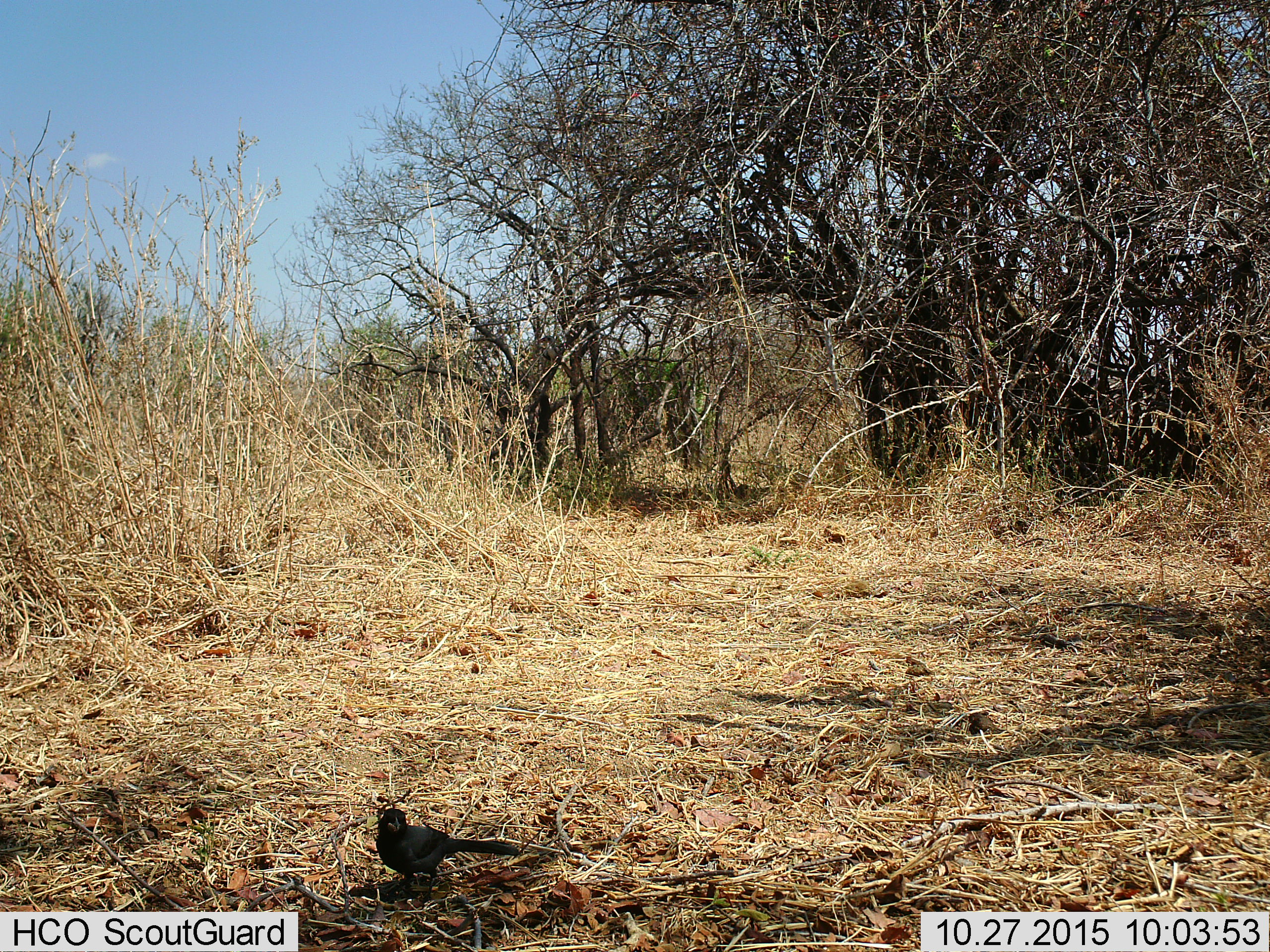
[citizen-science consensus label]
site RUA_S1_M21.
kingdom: Animalia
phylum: Chordata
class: Aves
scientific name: Aves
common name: bird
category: birdother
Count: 1.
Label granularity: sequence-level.